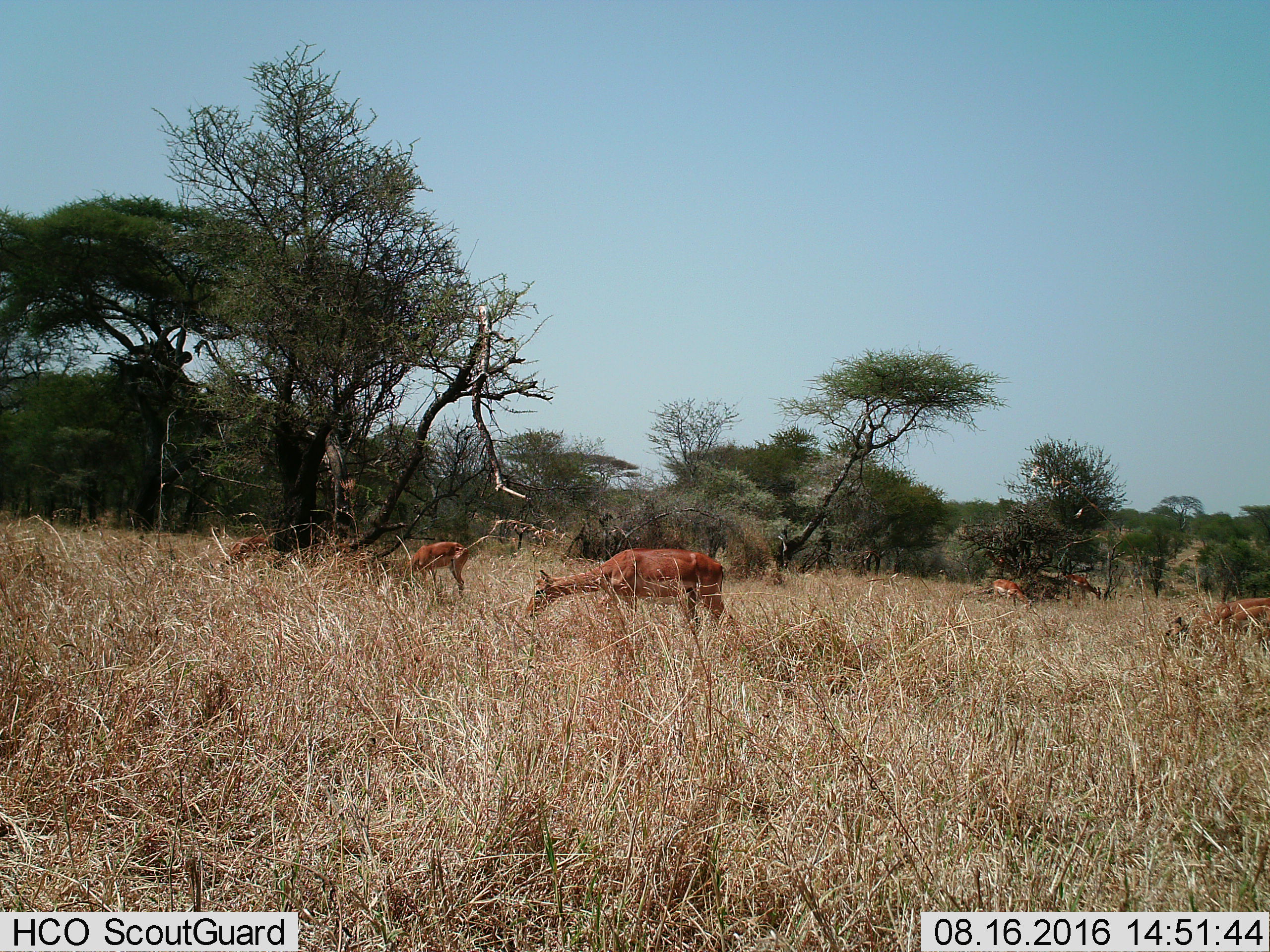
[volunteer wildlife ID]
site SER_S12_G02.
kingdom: Animalia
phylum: Chordata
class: Mammalia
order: Artiodactyla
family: Bovidae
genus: Aepyceros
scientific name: Aepyceros melampus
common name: impala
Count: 6.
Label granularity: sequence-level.